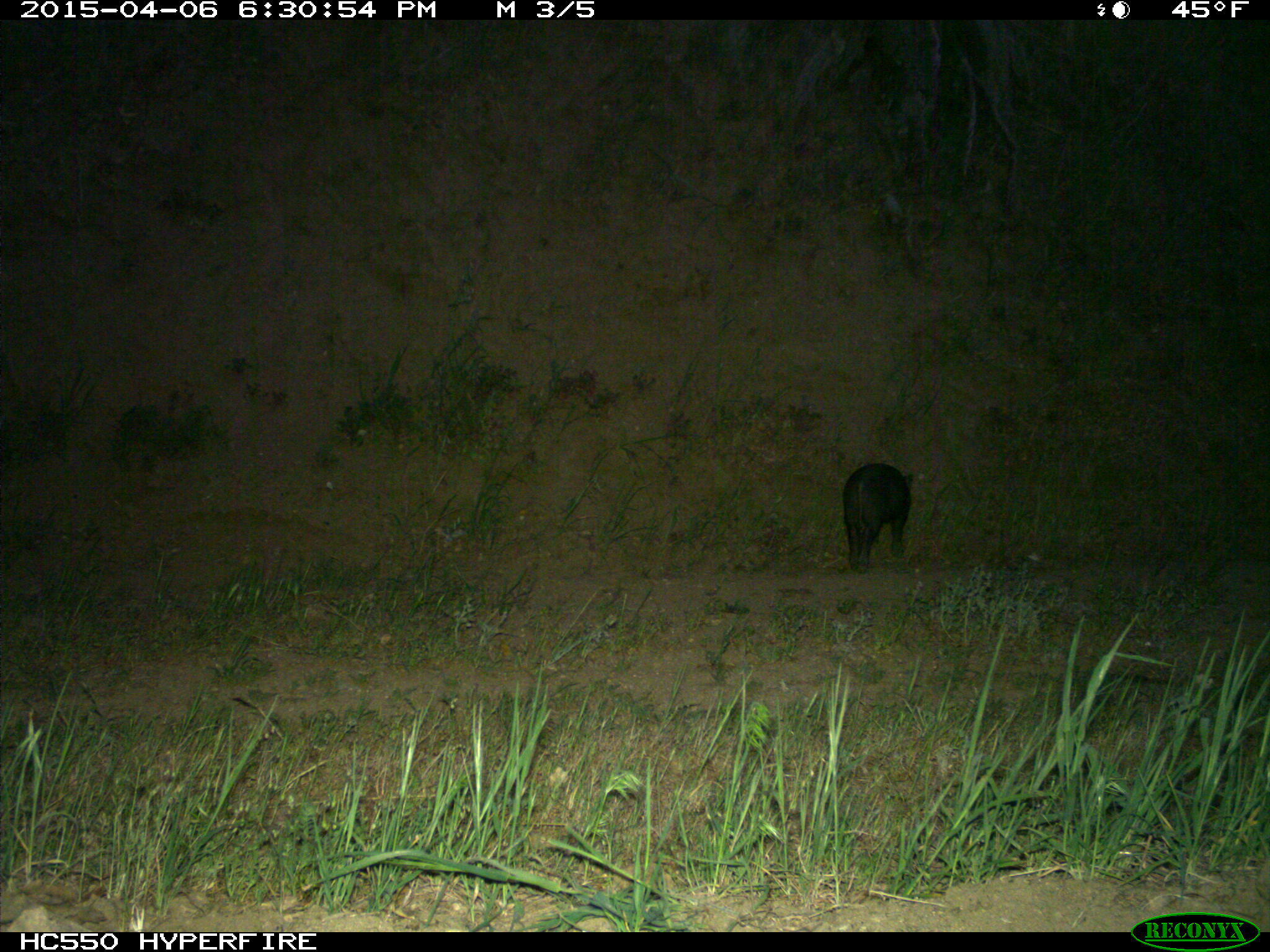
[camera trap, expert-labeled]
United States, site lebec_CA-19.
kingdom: Animalia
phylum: Chordata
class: Mammalia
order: Artiodactyla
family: Suidae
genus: Sus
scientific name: Sus scrofa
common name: wild boar